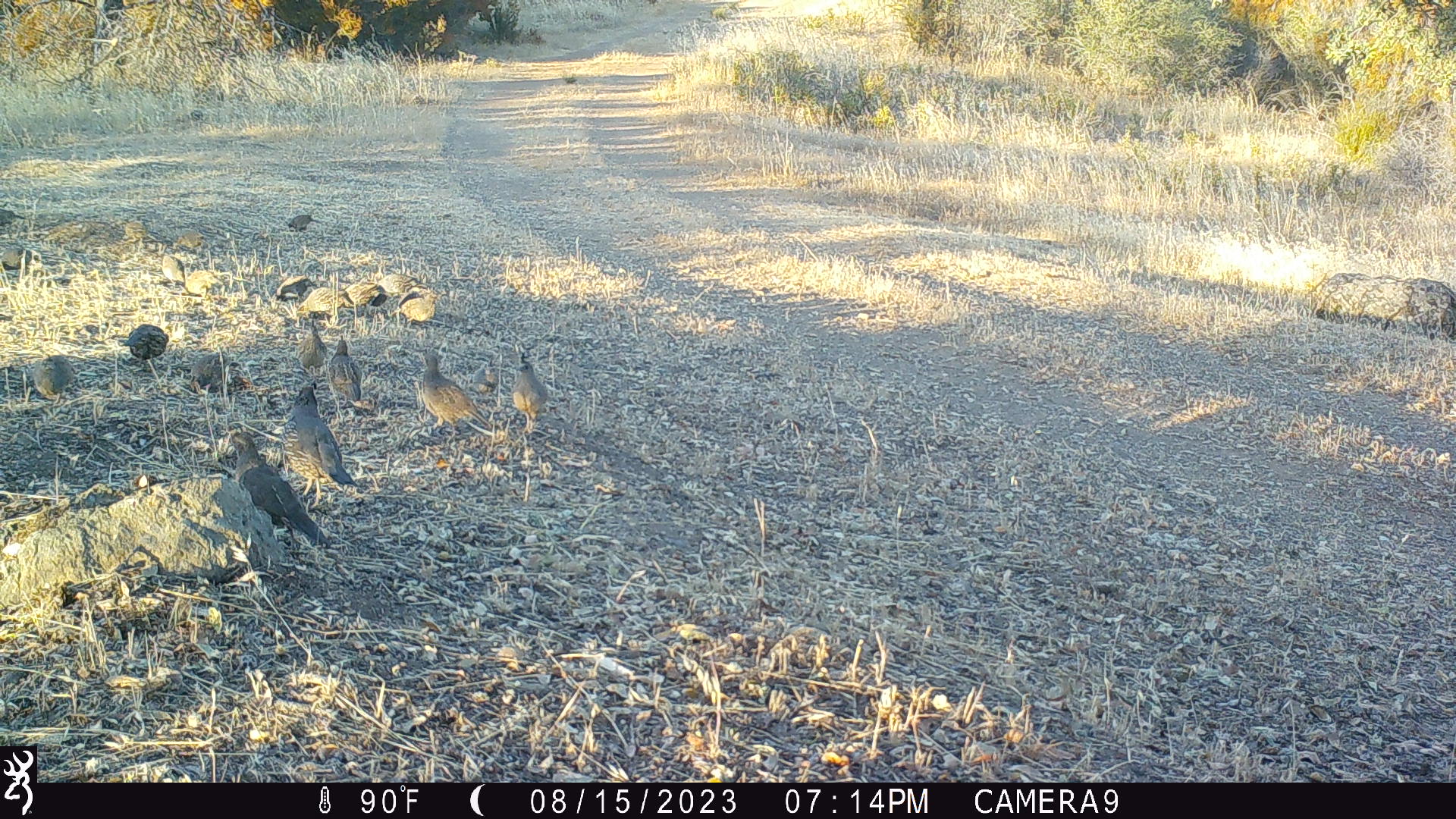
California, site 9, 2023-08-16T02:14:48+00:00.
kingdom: Animalia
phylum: Chordata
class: Aves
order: Galliformes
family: Odontophoridae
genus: Callipepla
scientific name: Callipepla californica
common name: california quail